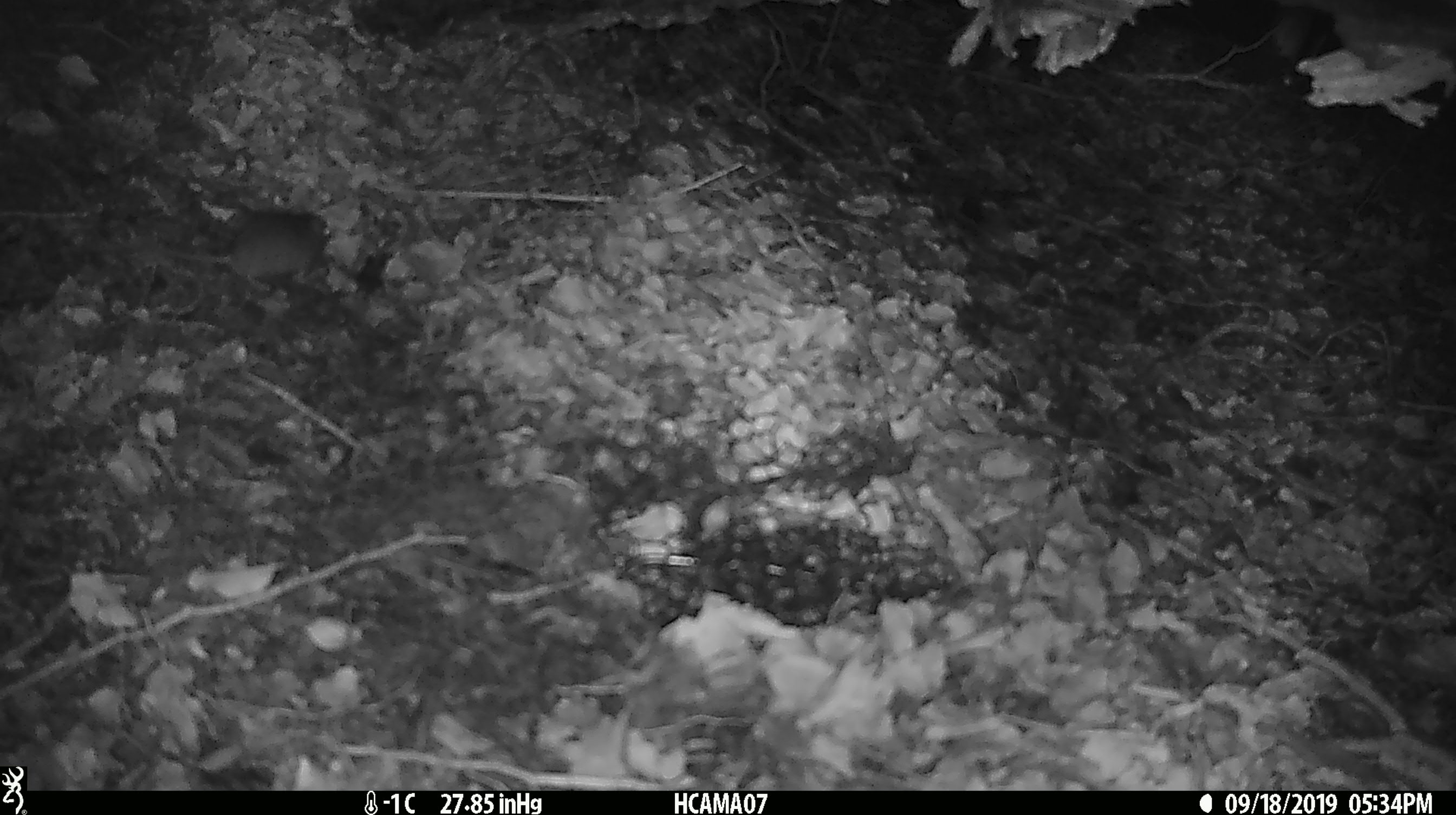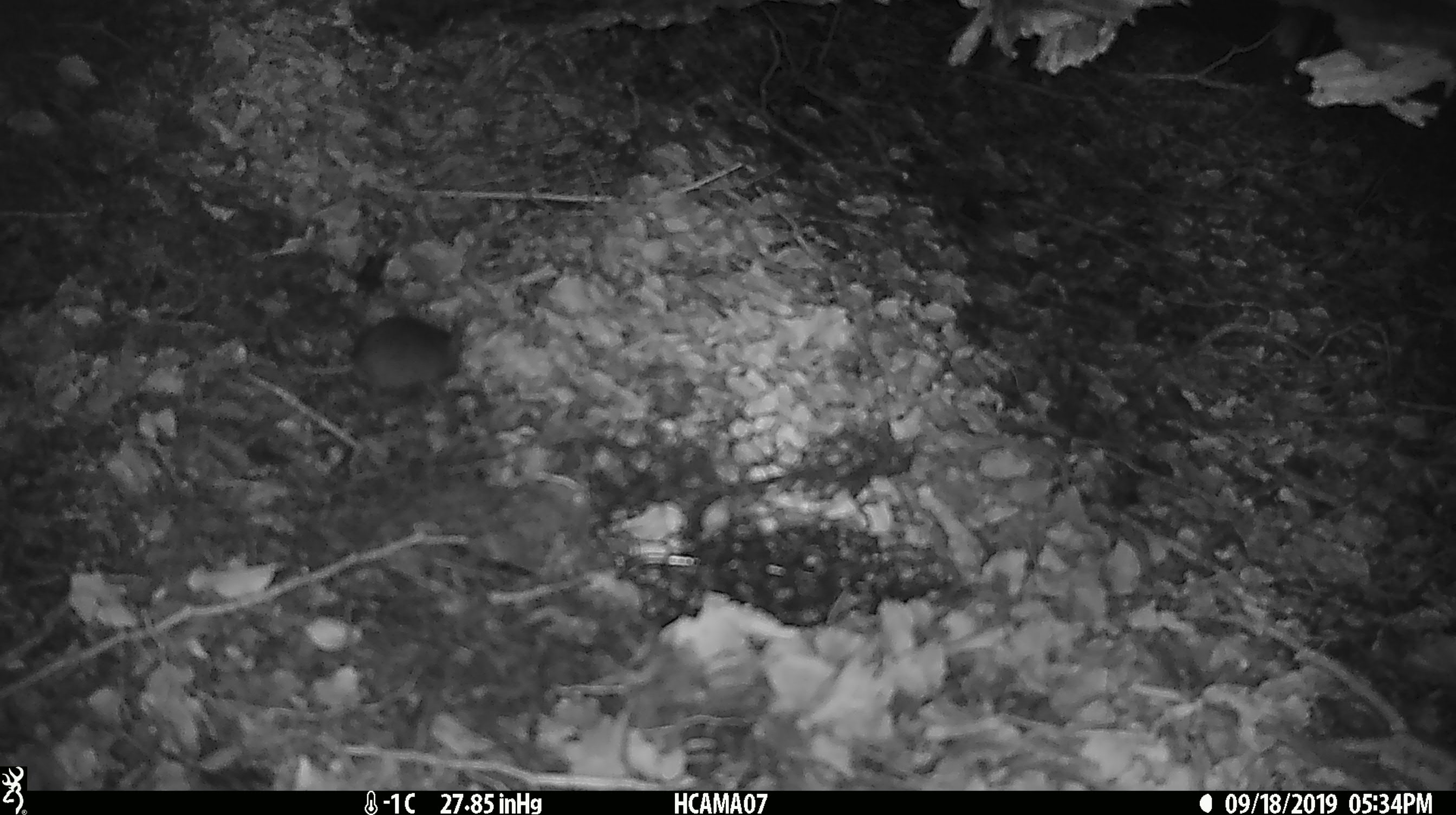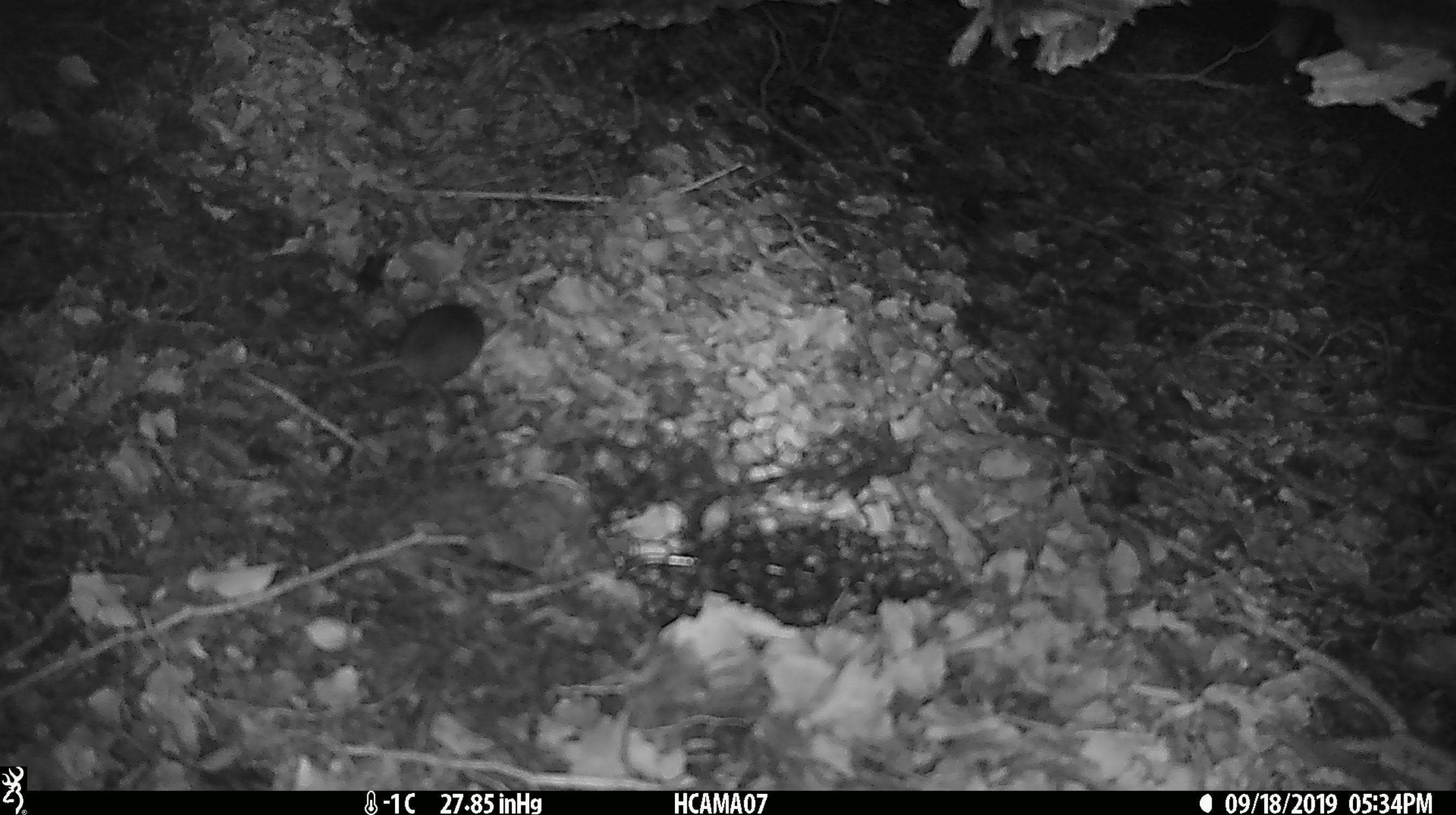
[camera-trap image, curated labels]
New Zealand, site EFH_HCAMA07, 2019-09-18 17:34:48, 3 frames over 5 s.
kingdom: Animalia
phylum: Chordata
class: Mammalia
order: Rodentia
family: Muridae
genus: Mus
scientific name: Mus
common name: mouse